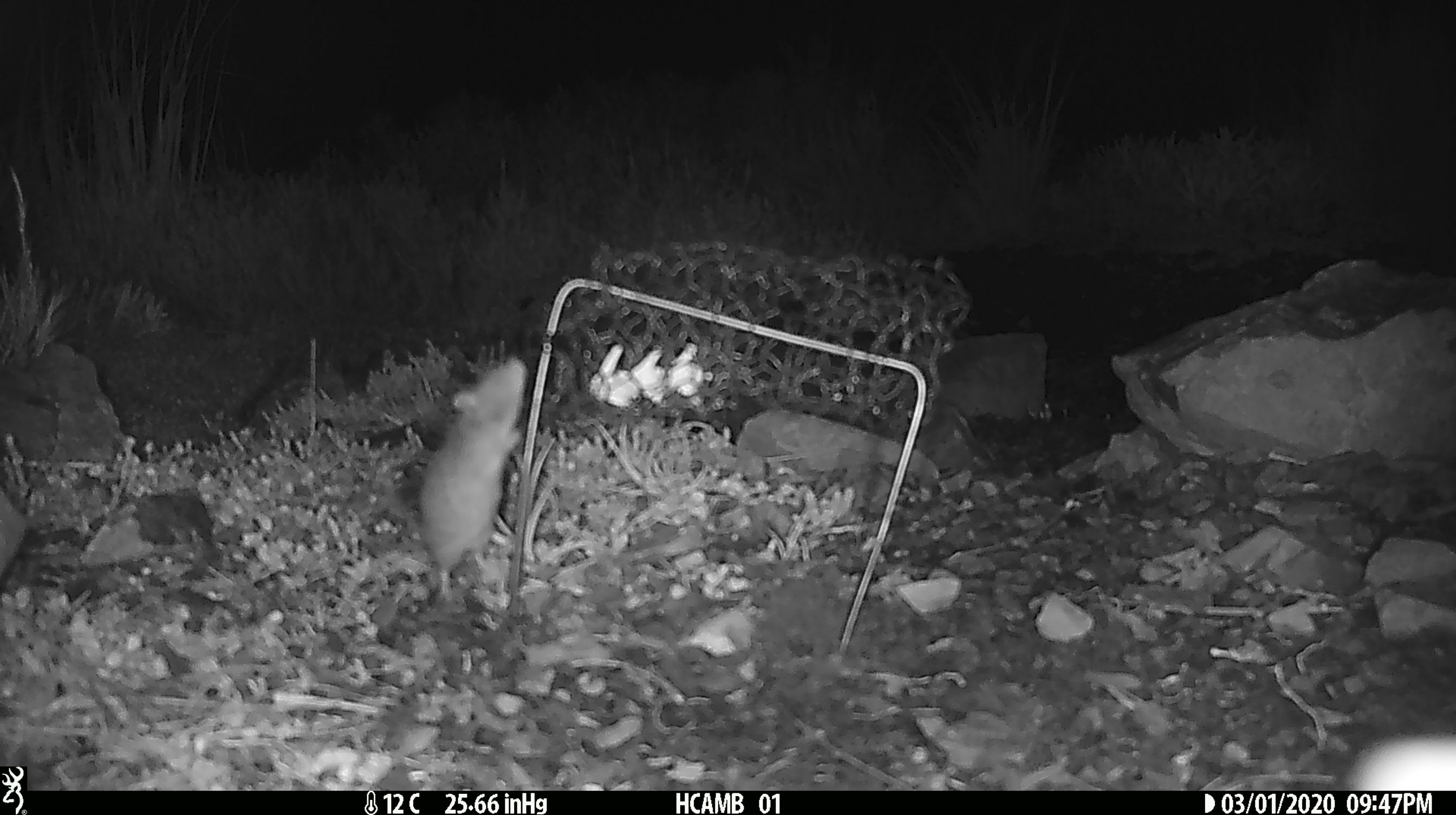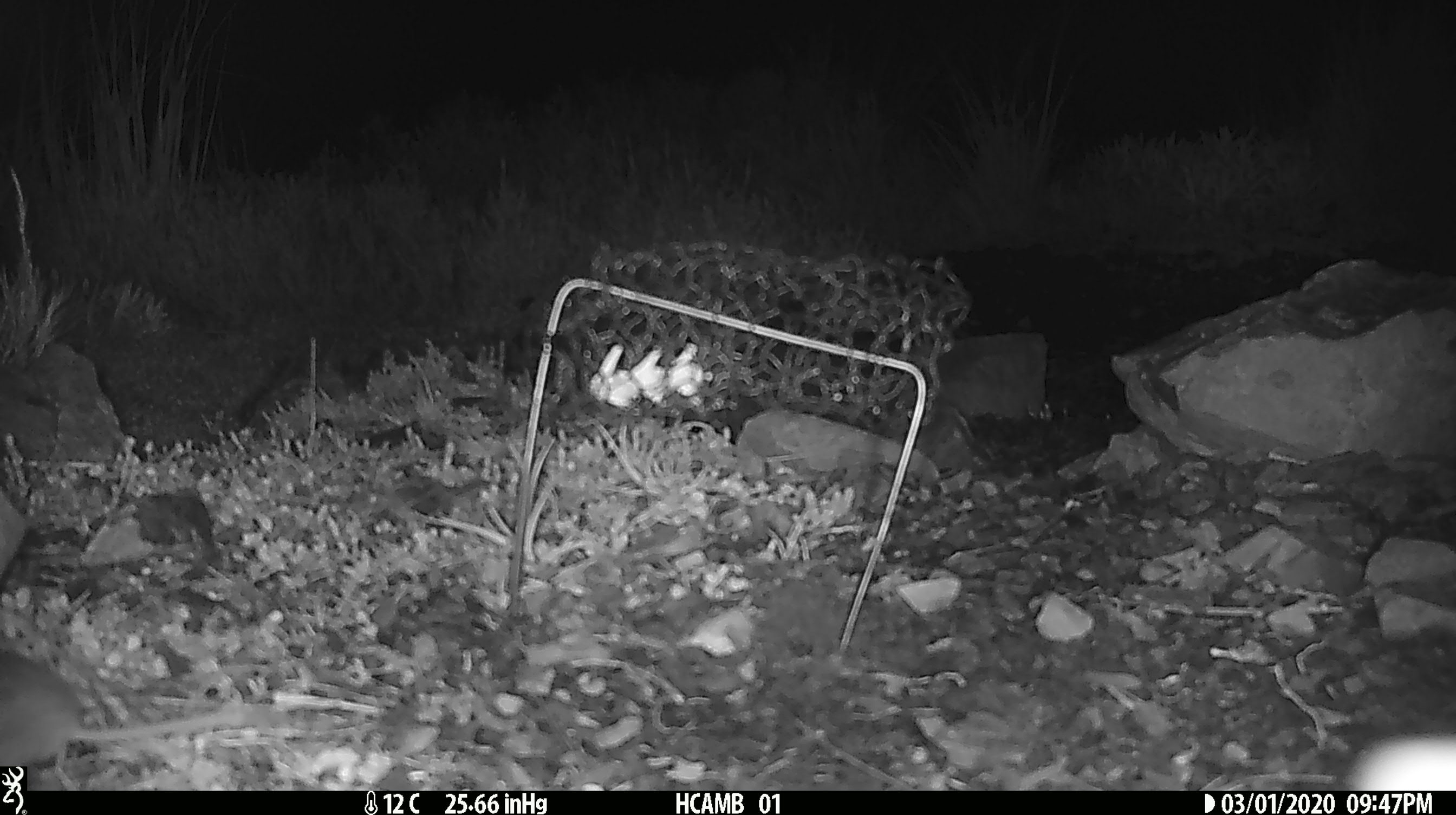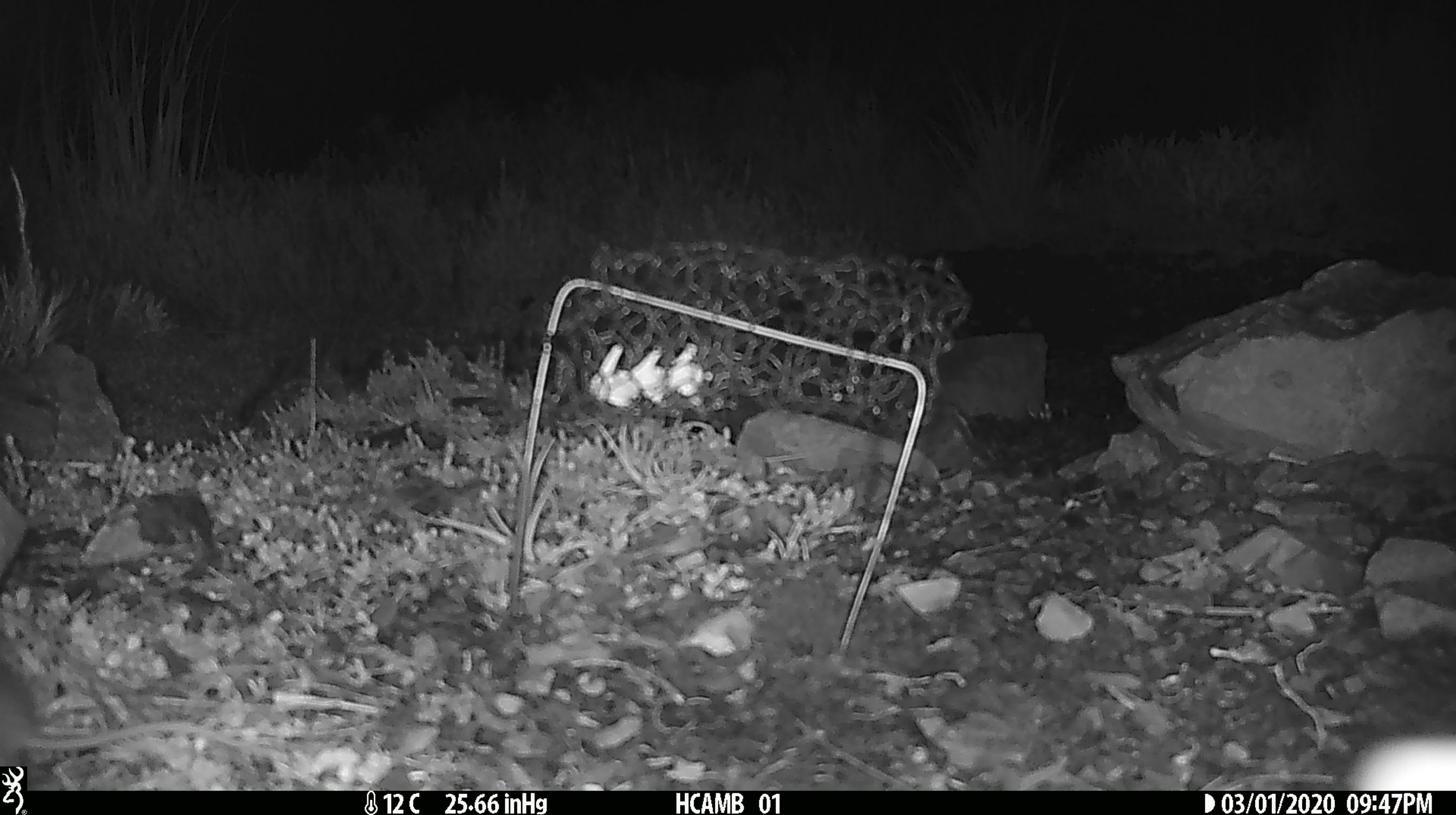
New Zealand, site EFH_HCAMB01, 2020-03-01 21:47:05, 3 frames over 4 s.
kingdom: Animalia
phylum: Chordata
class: Mammalia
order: Rodentia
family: Muridae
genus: Mus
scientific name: Mus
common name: mouse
Mouse (Mus).